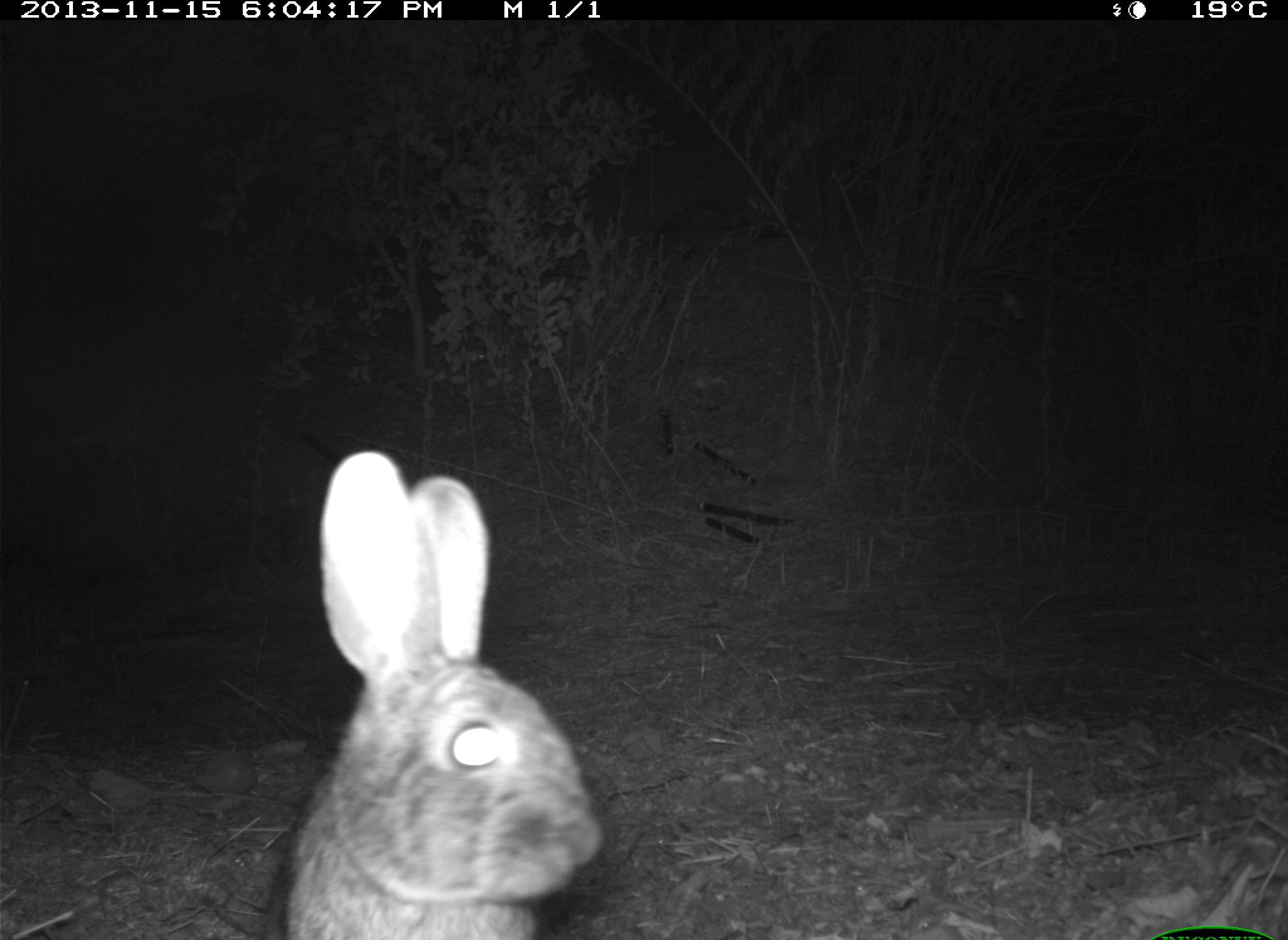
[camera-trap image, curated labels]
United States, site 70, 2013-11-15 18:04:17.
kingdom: Animalia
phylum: Chordata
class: Mammalia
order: Lagomorpha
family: Leporidae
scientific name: Leporidae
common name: rabbits and hares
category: rabbit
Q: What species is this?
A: Rabbit (rabbits and hares) (Leporidae).